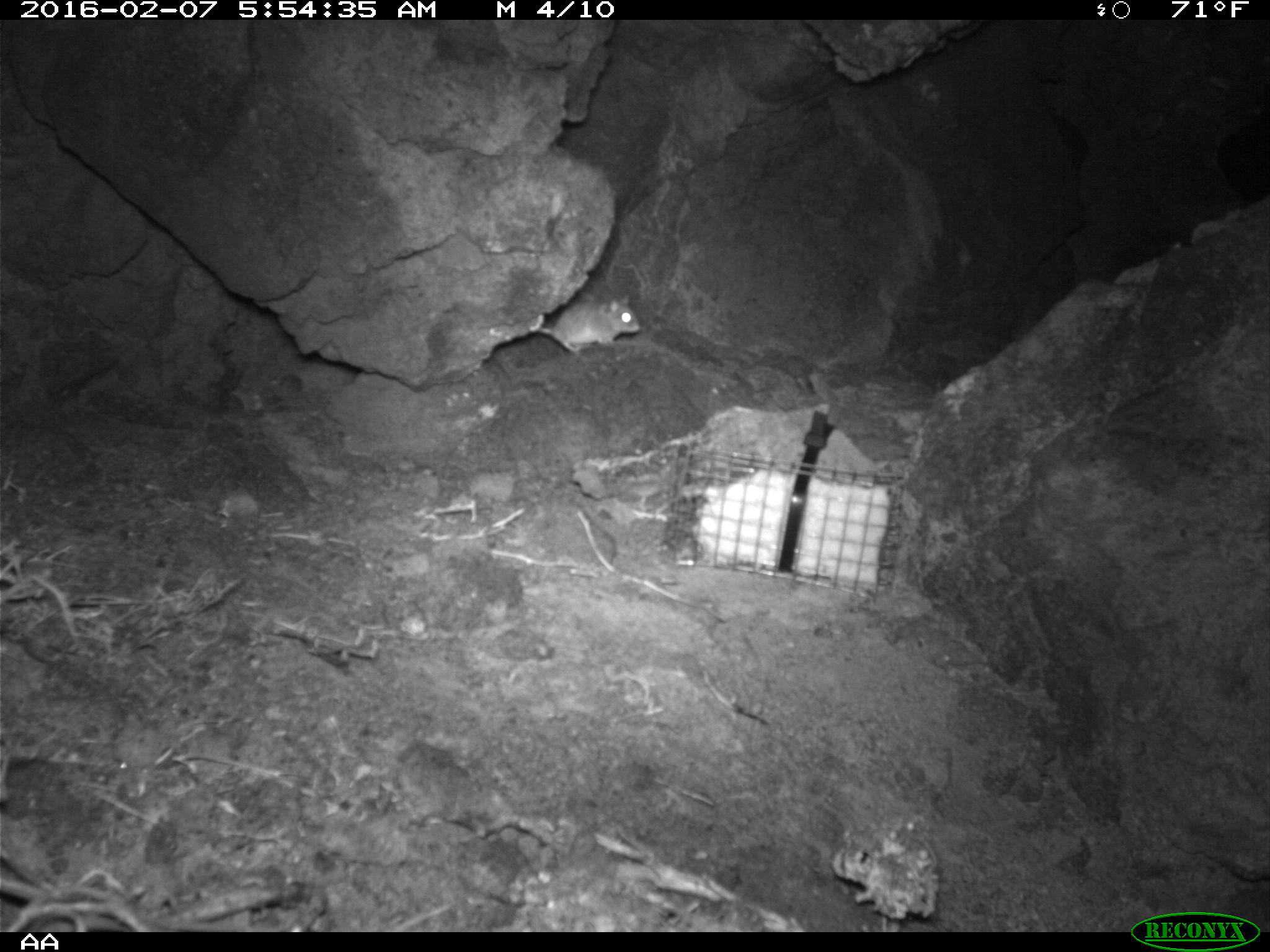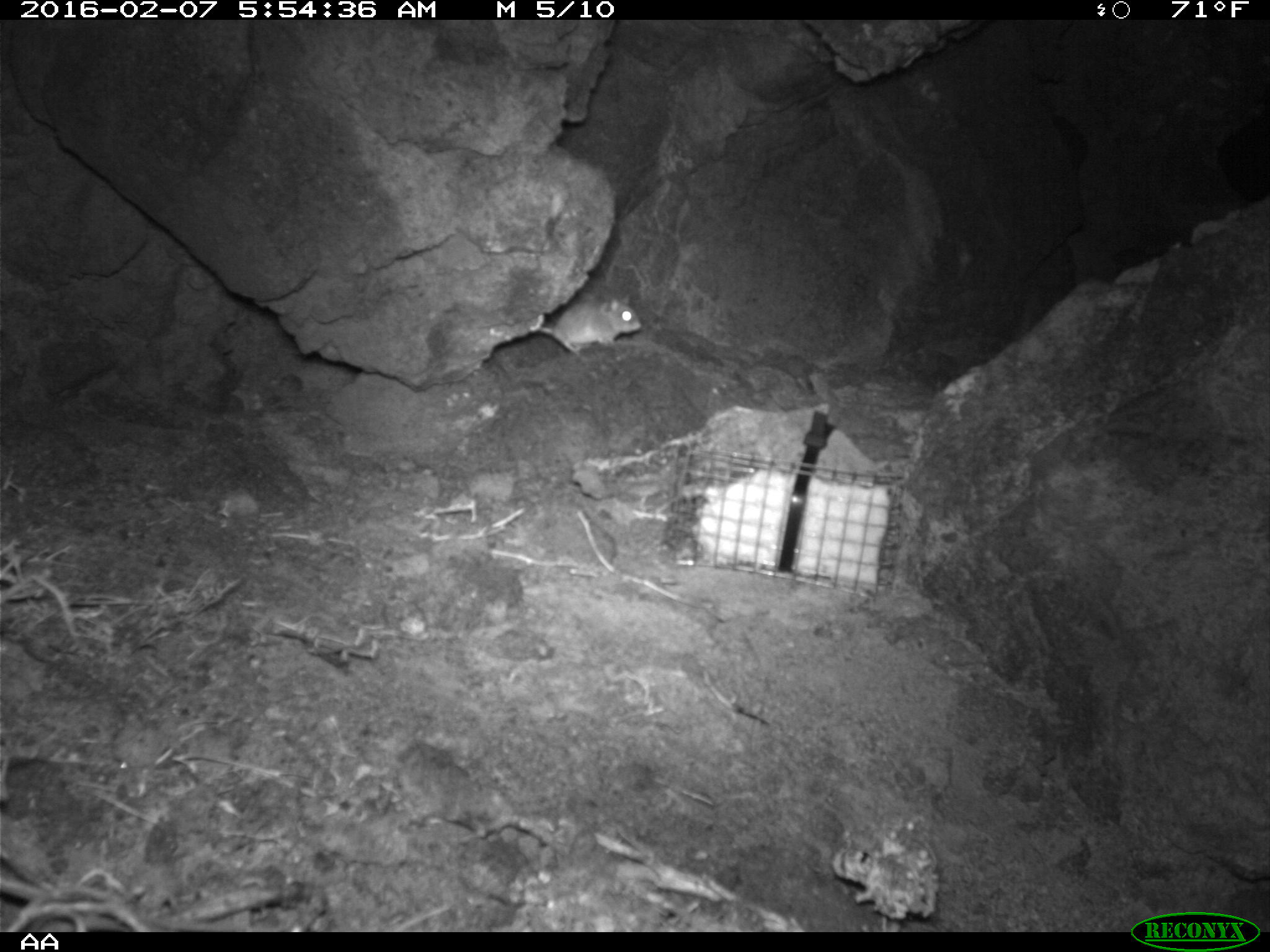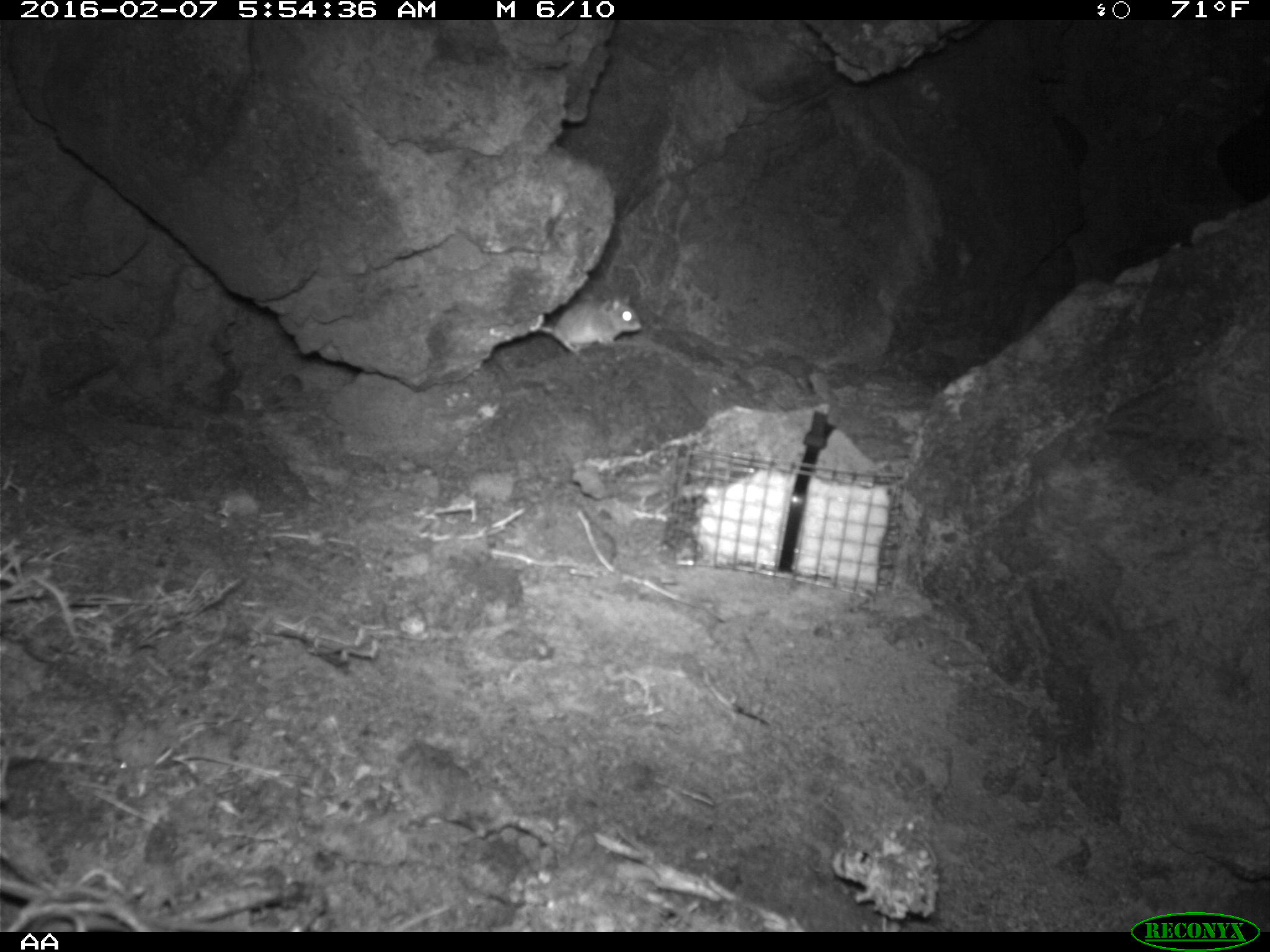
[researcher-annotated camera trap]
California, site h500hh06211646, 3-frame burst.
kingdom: Animalia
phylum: Chordata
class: Mammalia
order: Rodentia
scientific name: Rodentia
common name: rodent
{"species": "rodent (Rodentia)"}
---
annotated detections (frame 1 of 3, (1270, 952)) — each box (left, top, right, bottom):
rodent: (537, 296, 640, 351)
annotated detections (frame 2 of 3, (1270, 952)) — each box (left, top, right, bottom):
rodent: (531, 299, 645, 354)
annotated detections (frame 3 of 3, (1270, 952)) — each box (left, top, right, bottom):
rodent: (538, 293, 642, 355)